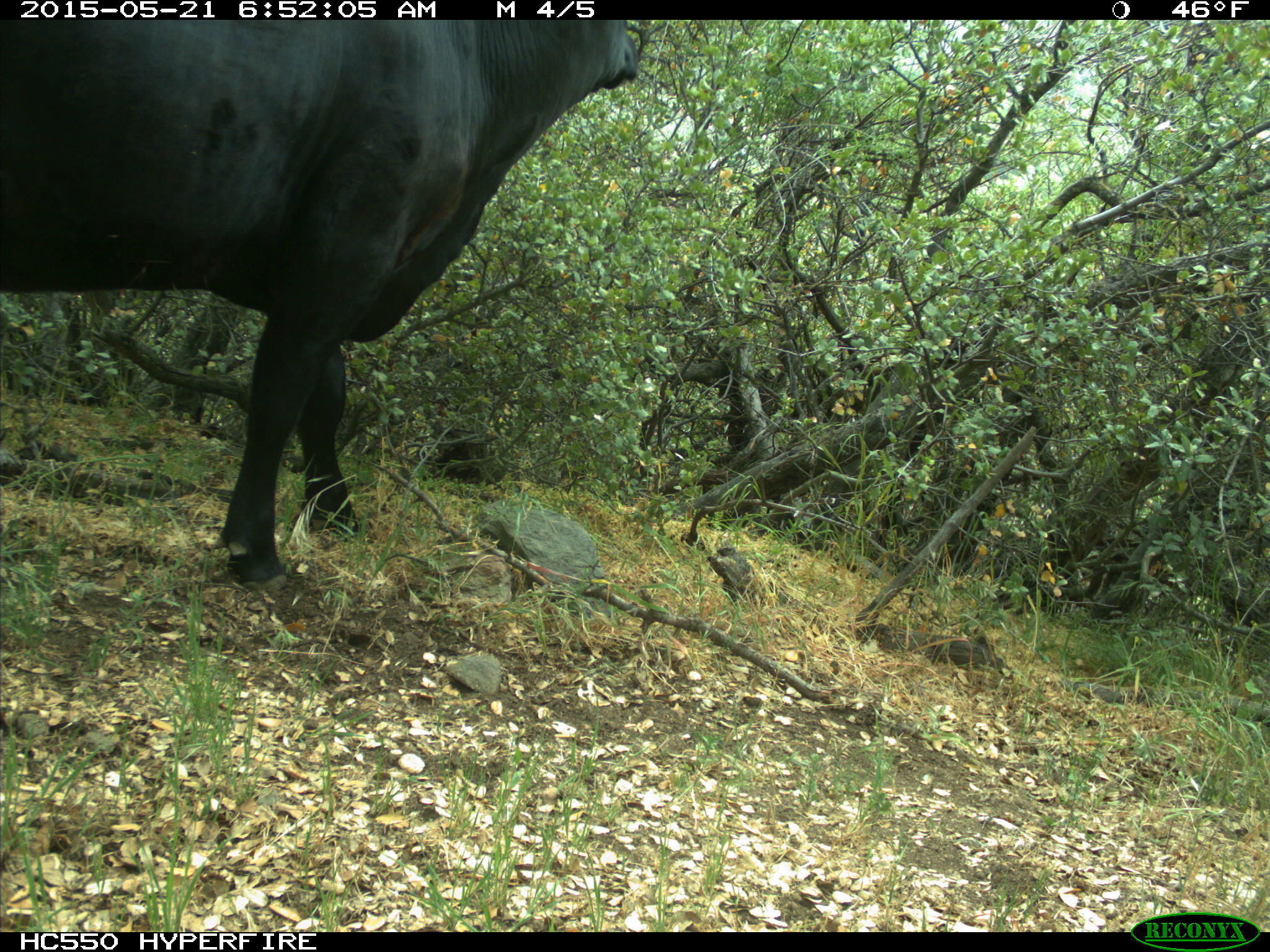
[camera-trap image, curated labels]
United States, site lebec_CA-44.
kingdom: Animalia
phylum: Chordata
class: Mammalia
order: Artiodactyla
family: Bovidae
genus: Bos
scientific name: Bos taurus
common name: domestic cow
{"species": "Bos taurus (domestic cow)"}